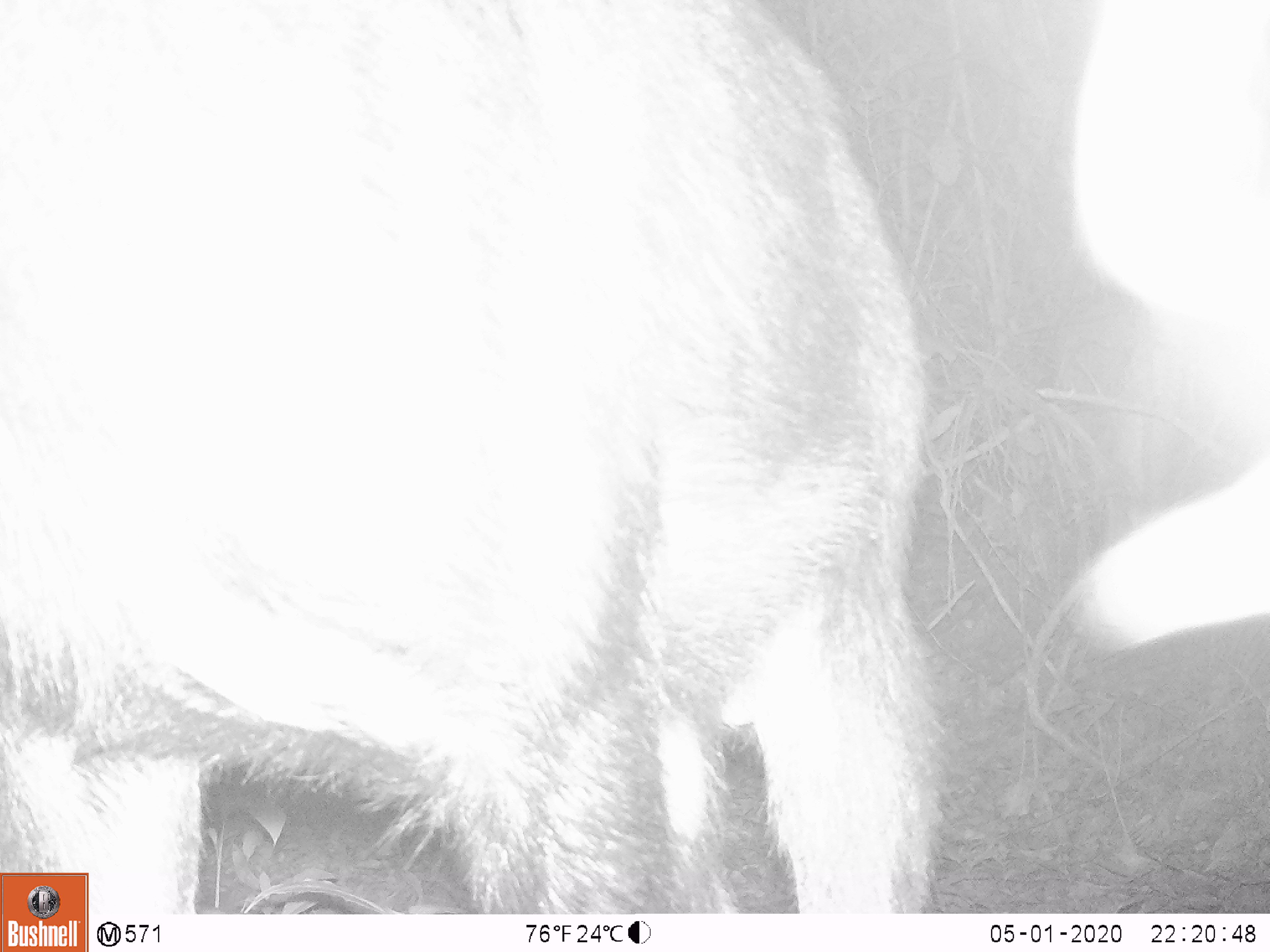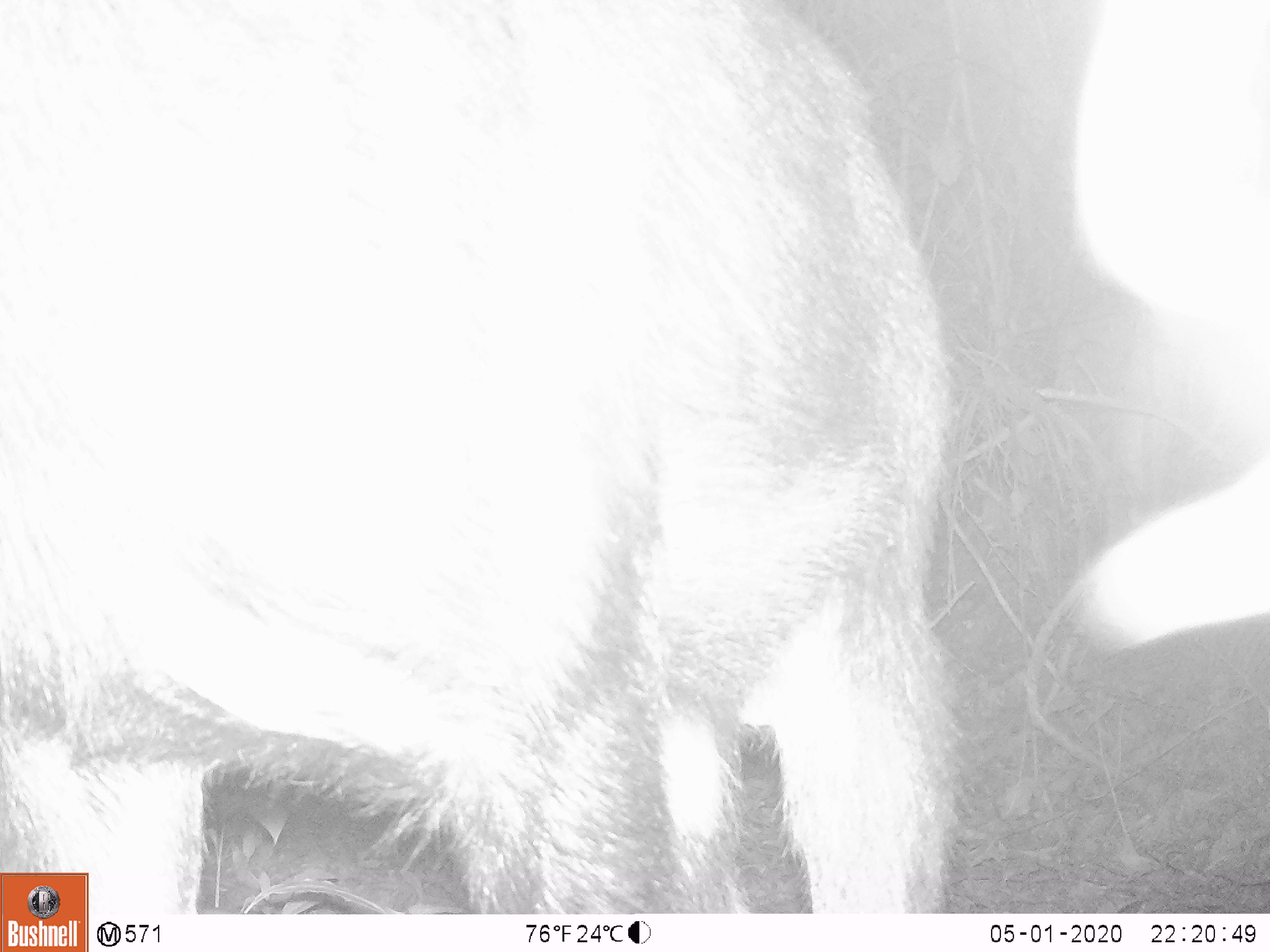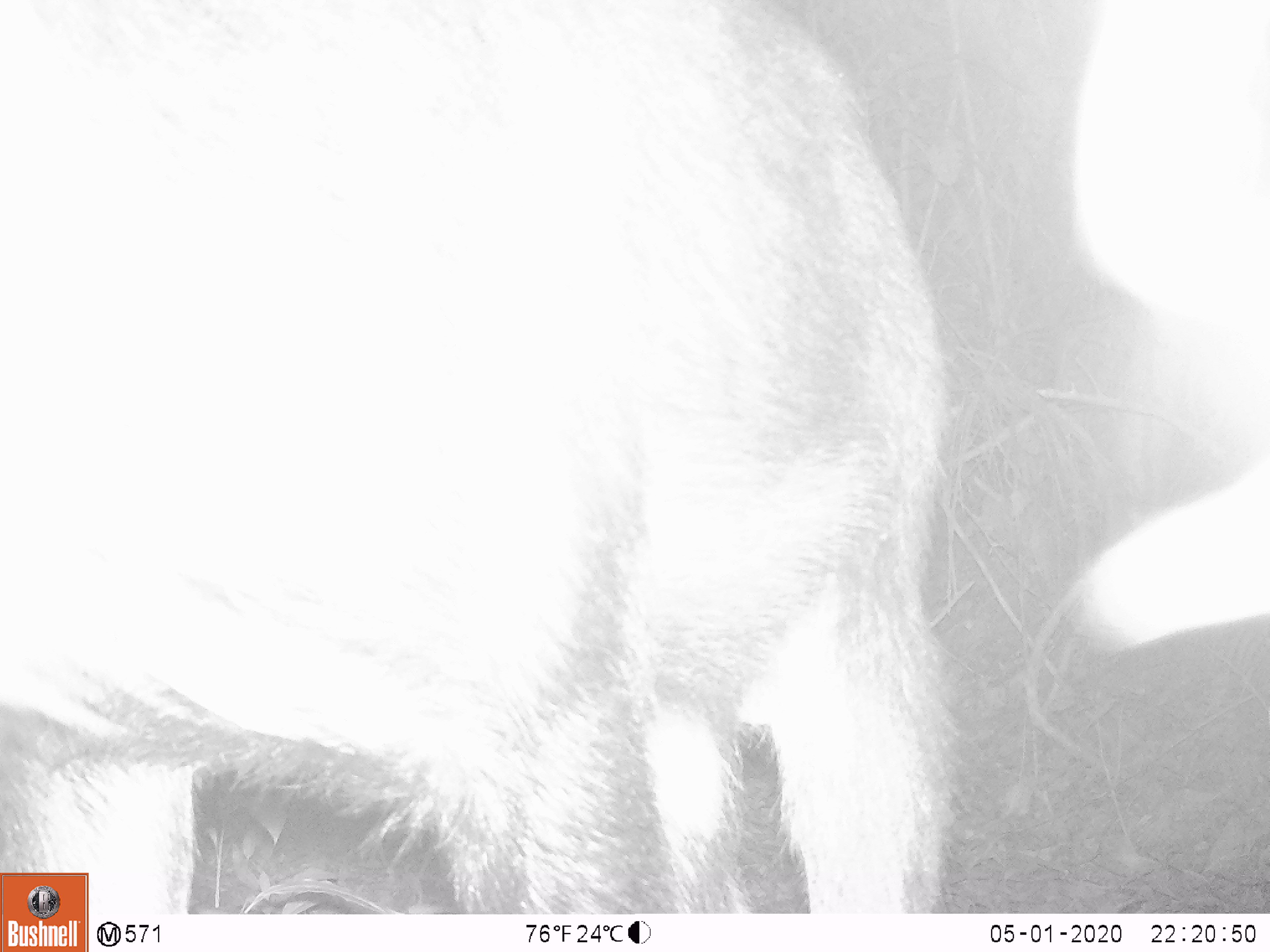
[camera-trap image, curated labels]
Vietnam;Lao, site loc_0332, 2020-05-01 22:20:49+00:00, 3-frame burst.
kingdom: Animalia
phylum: Chordata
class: Mammalia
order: Artiodactyla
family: Bovidae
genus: Capricornis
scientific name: Capricornis sumatraensis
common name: chinese serow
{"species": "chinese serow (Capricornis sumatraensis)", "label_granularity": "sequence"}